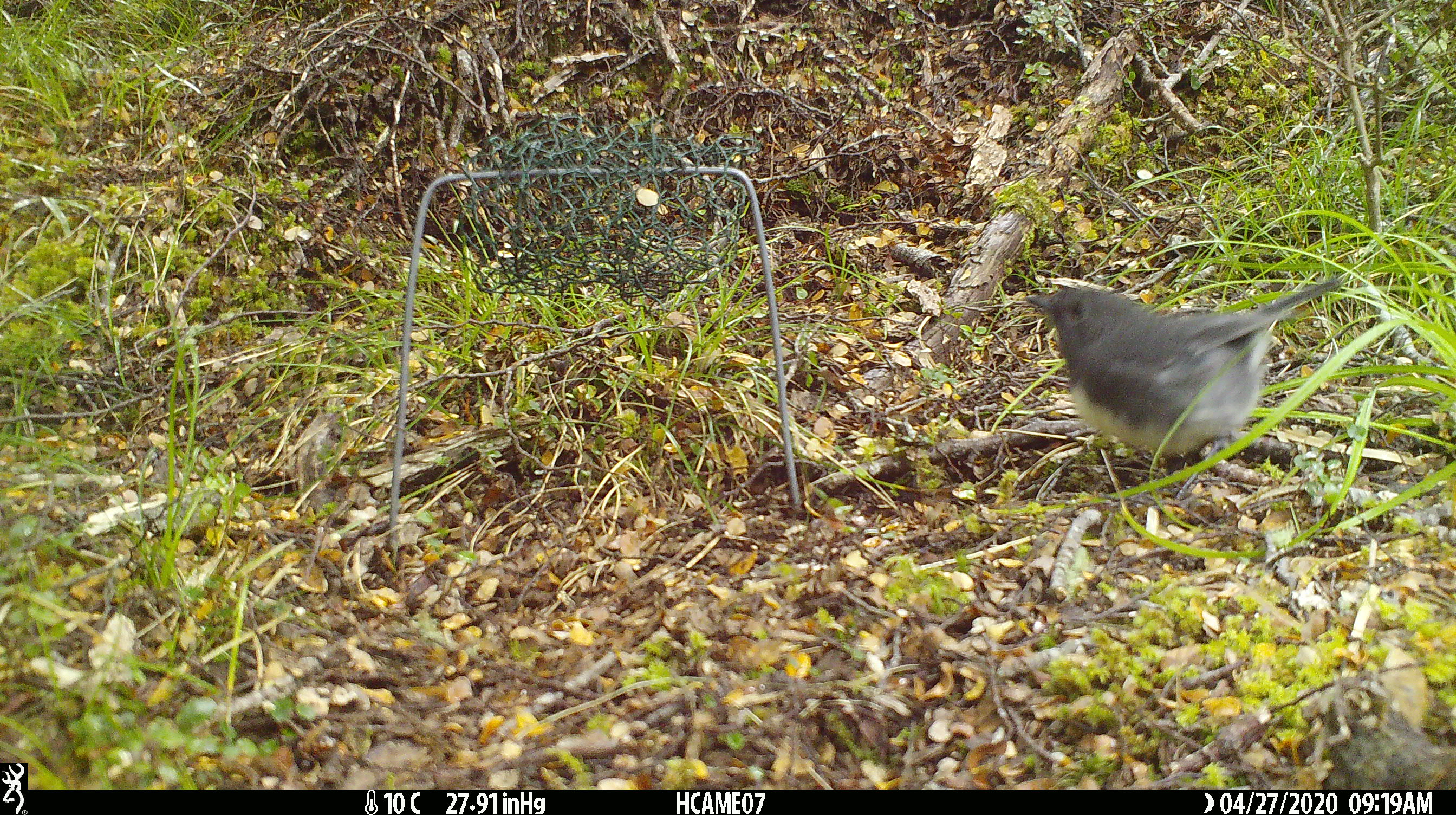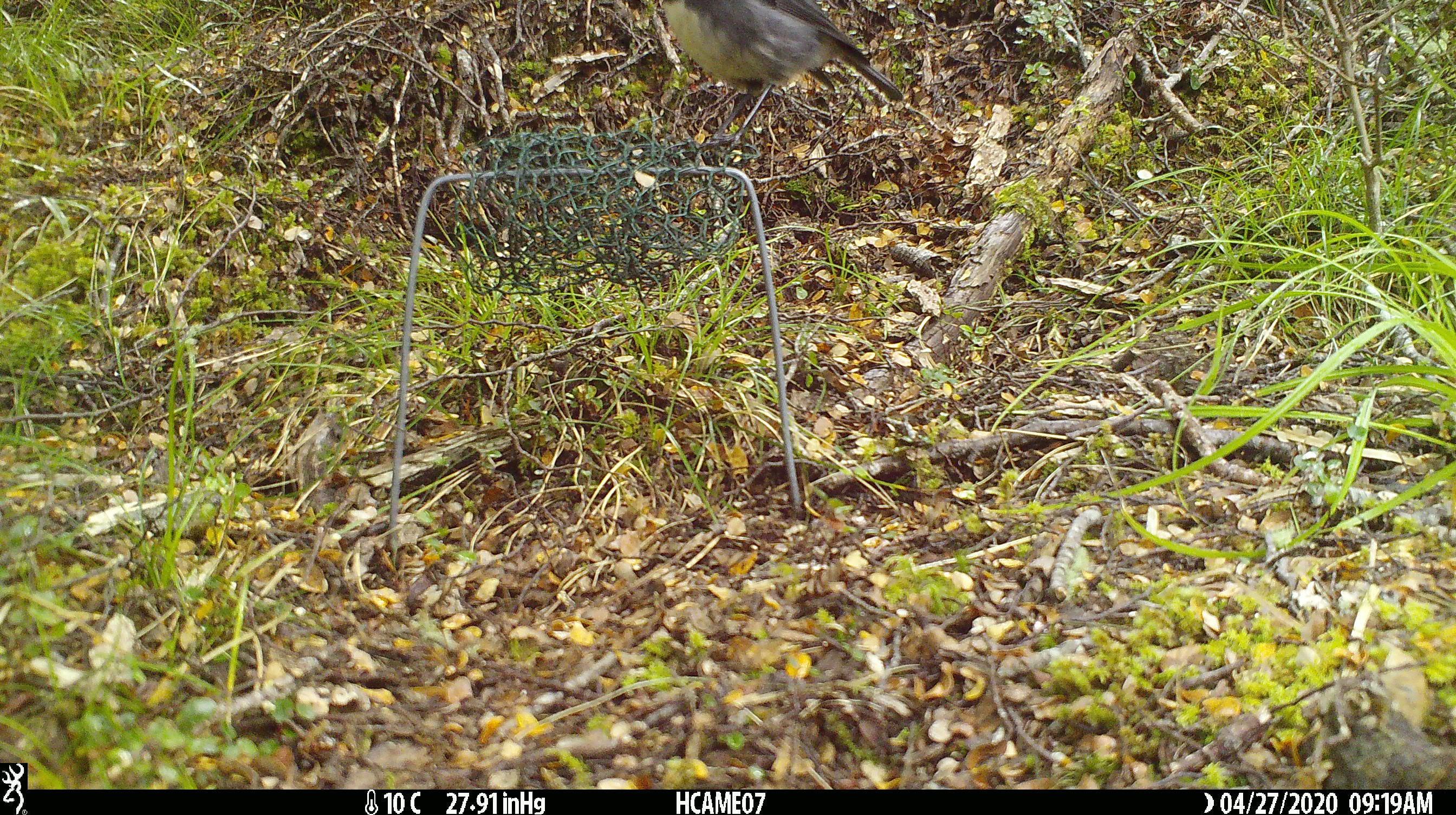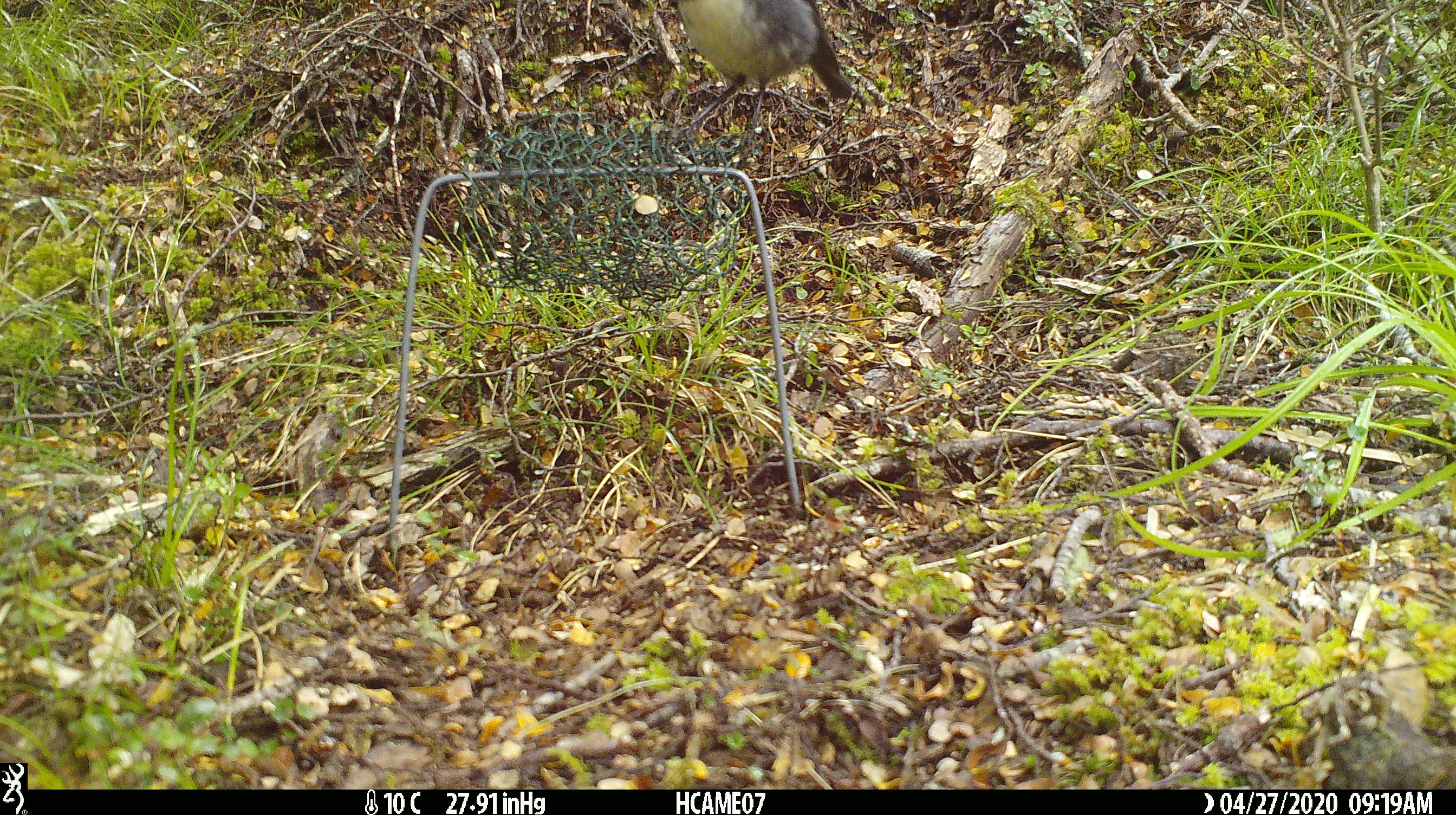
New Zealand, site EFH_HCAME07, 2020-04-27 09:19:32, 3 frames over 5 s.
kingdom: Animalia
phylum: Chordata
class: Aves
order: Passeriformes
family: Petroicidae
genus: Petroica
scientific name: Petroica australis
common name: new zealand robin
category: robin